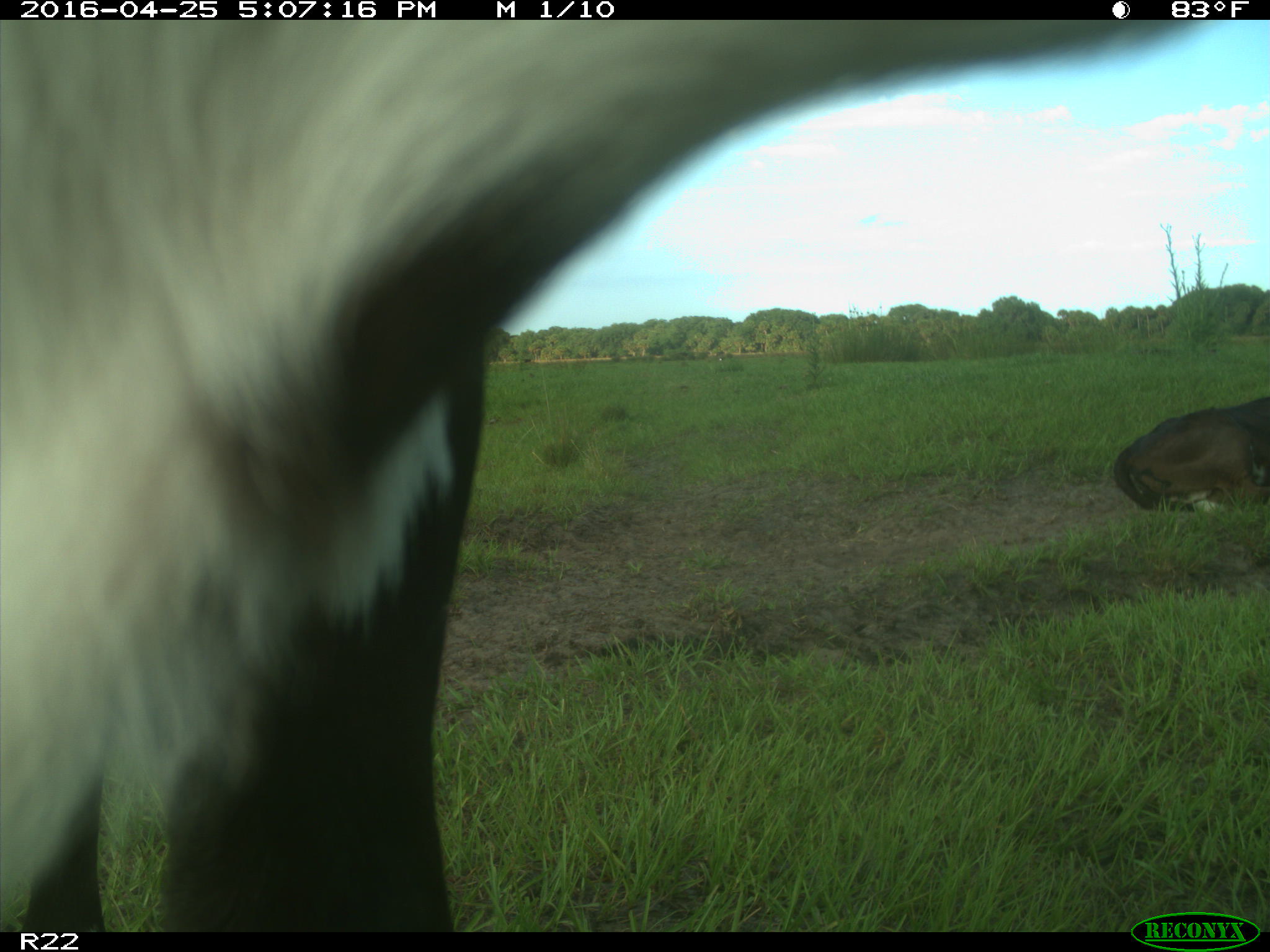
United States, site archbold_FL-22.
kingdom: Animalia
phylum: Chordata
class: Mammalia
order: Artiodactyla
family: Bovidae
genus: Bos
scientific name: Bos taurus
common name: domestic cow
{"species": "Bos taurus (domestic cow)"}